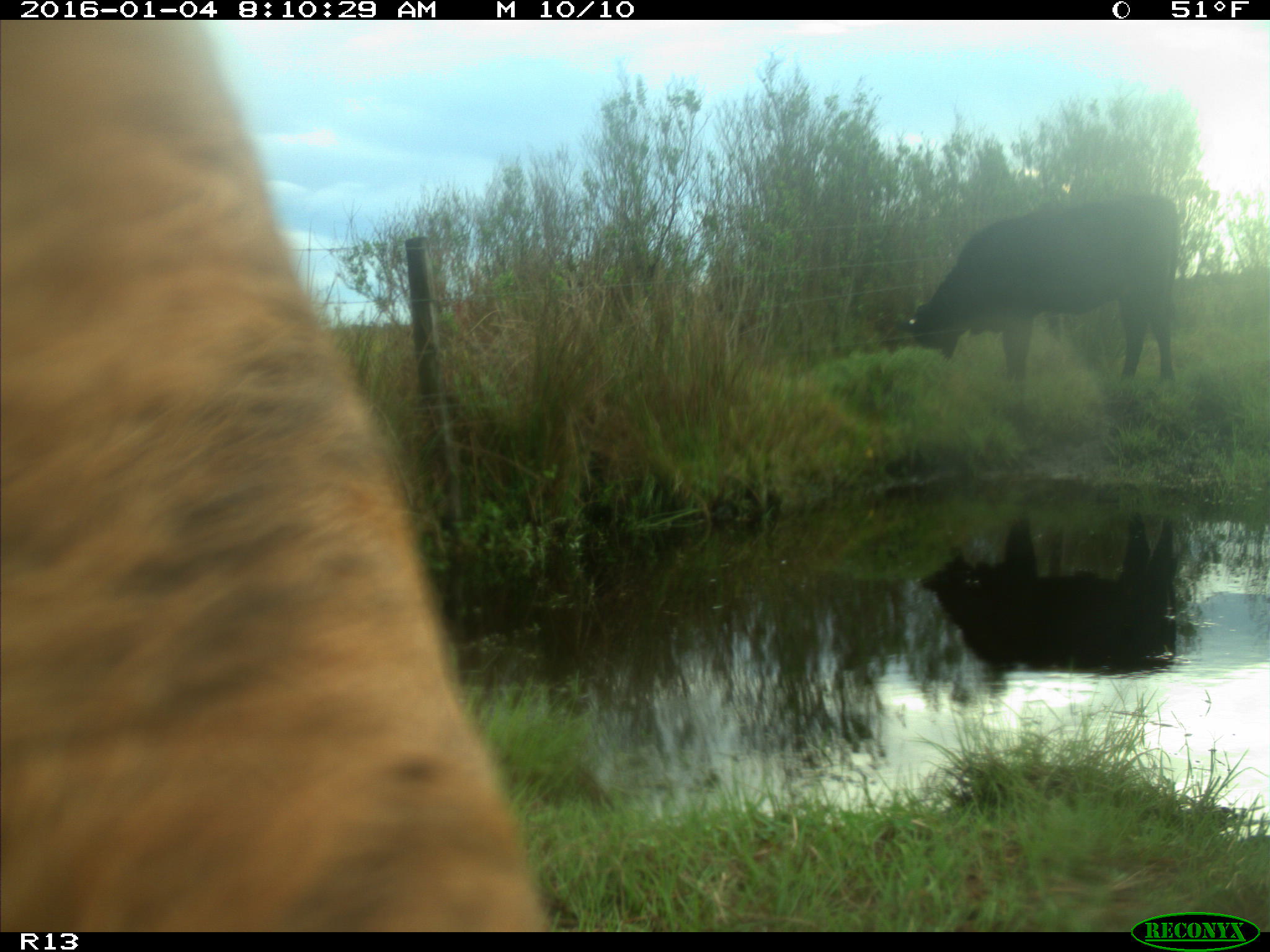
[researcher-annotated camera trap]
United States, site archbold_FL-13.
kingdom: Animalia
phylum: Chordata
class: Mammalia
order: Artiodactyla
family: Bovidae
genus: Bos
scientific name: Bos taurus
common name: domestic cow